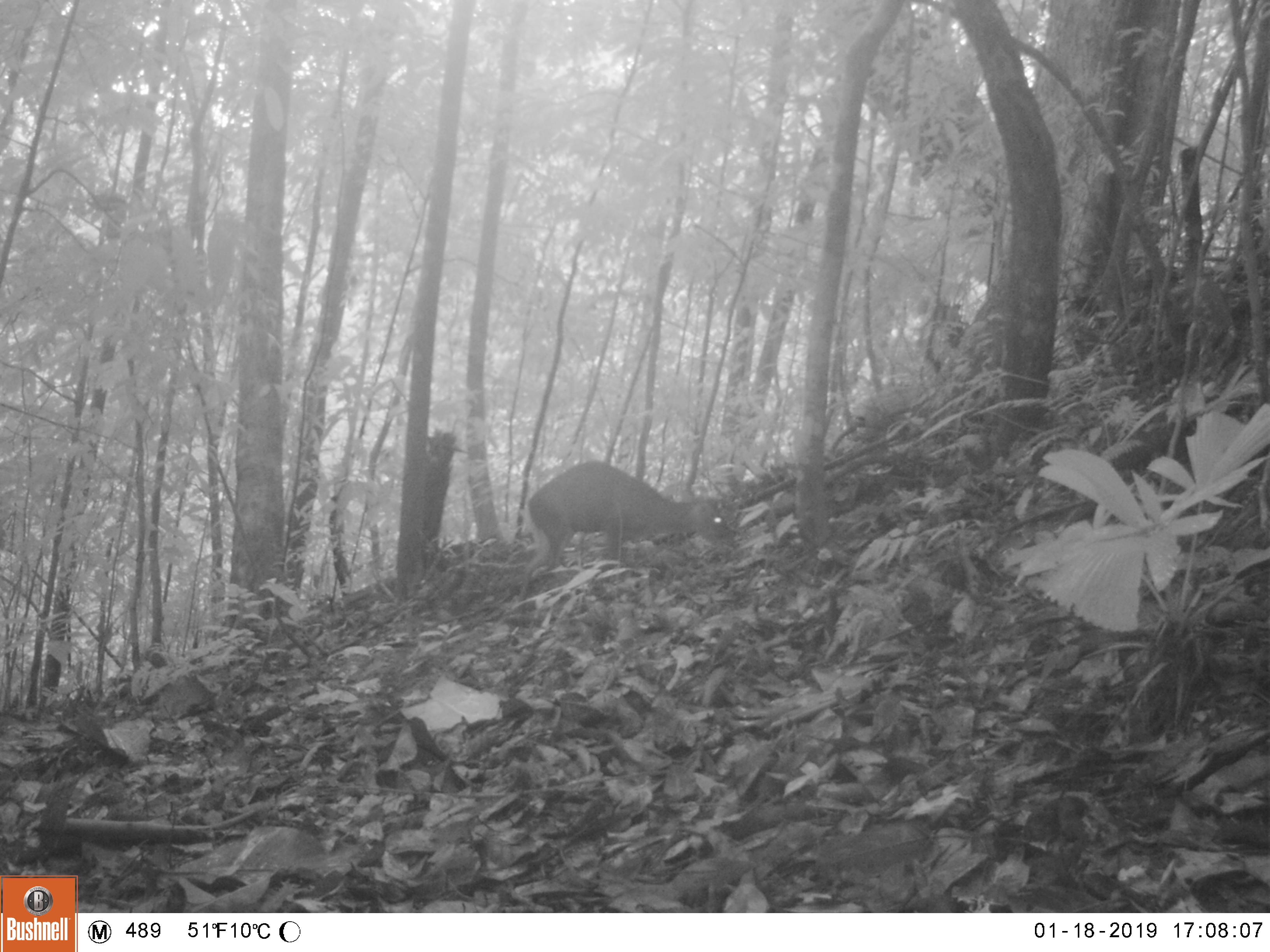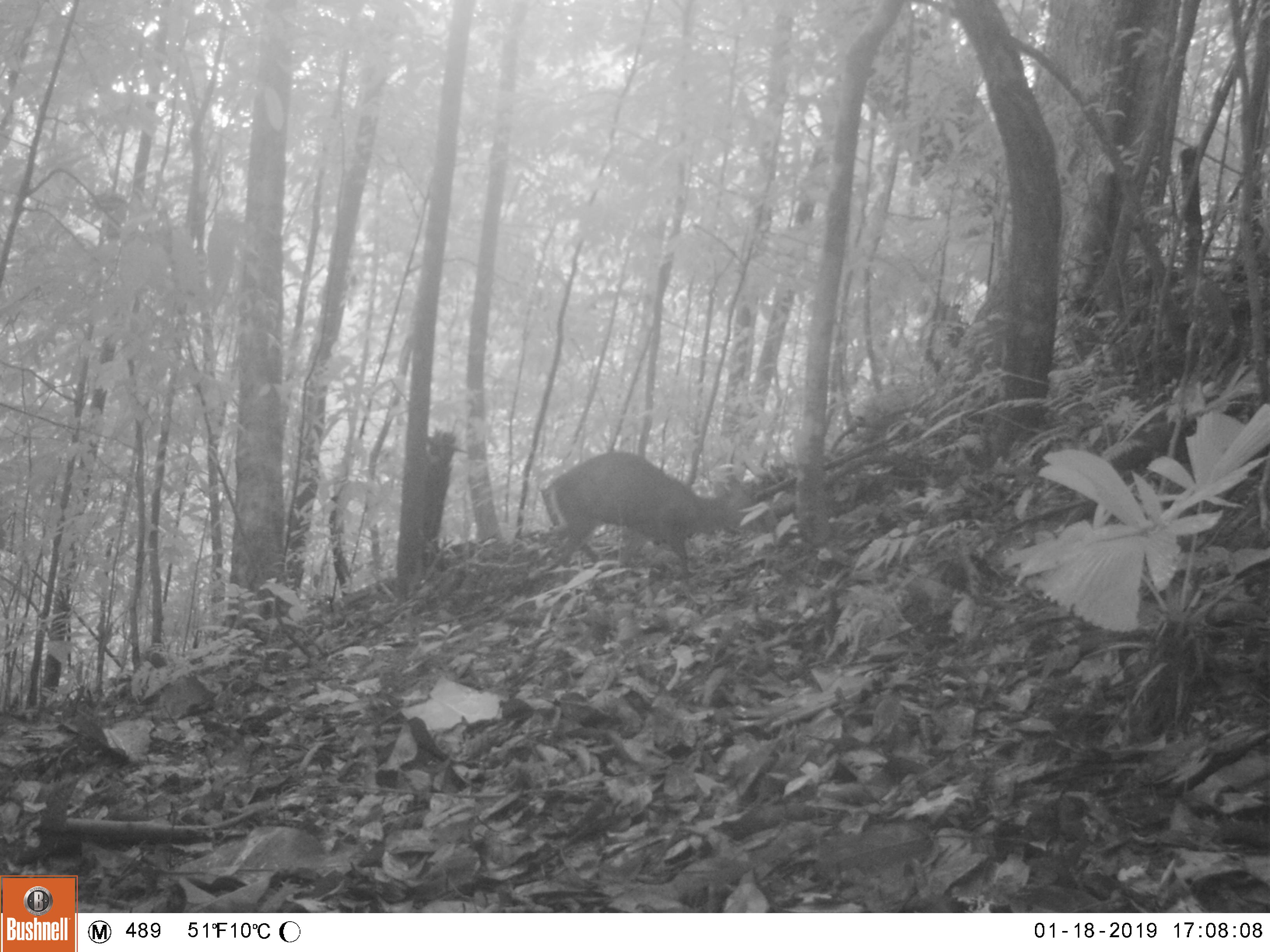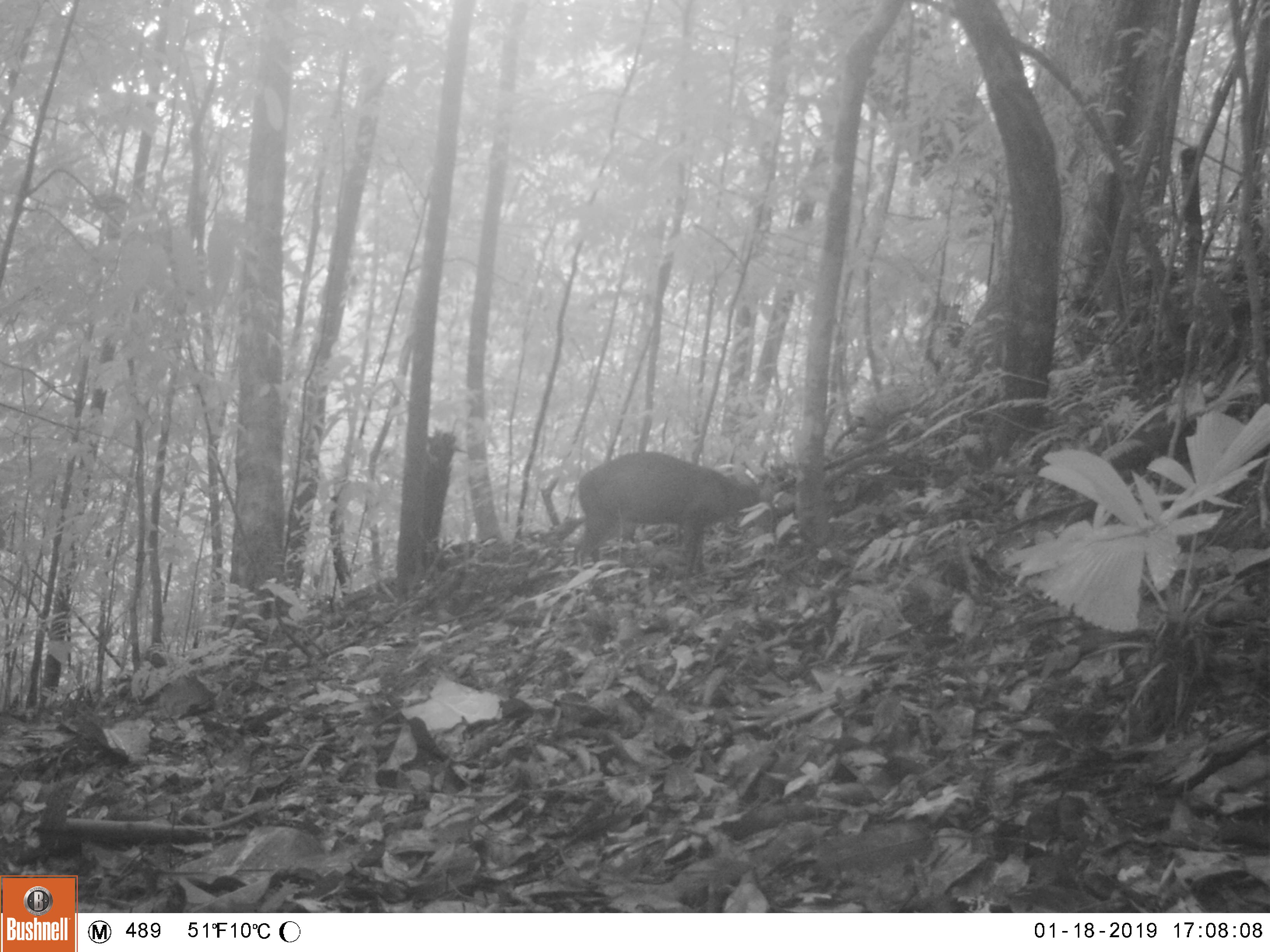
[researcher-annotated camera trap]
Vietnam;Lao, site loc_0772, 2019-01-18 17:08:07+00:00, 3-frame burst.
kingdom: Animalia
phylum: Chordata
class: Mammalia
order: Artiodactyla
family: Cervidae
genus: Muntiacus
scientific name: Muntiacus rooseveltorum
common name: roosevelt's muntjac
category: roosevelts muntjac group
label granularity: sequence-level